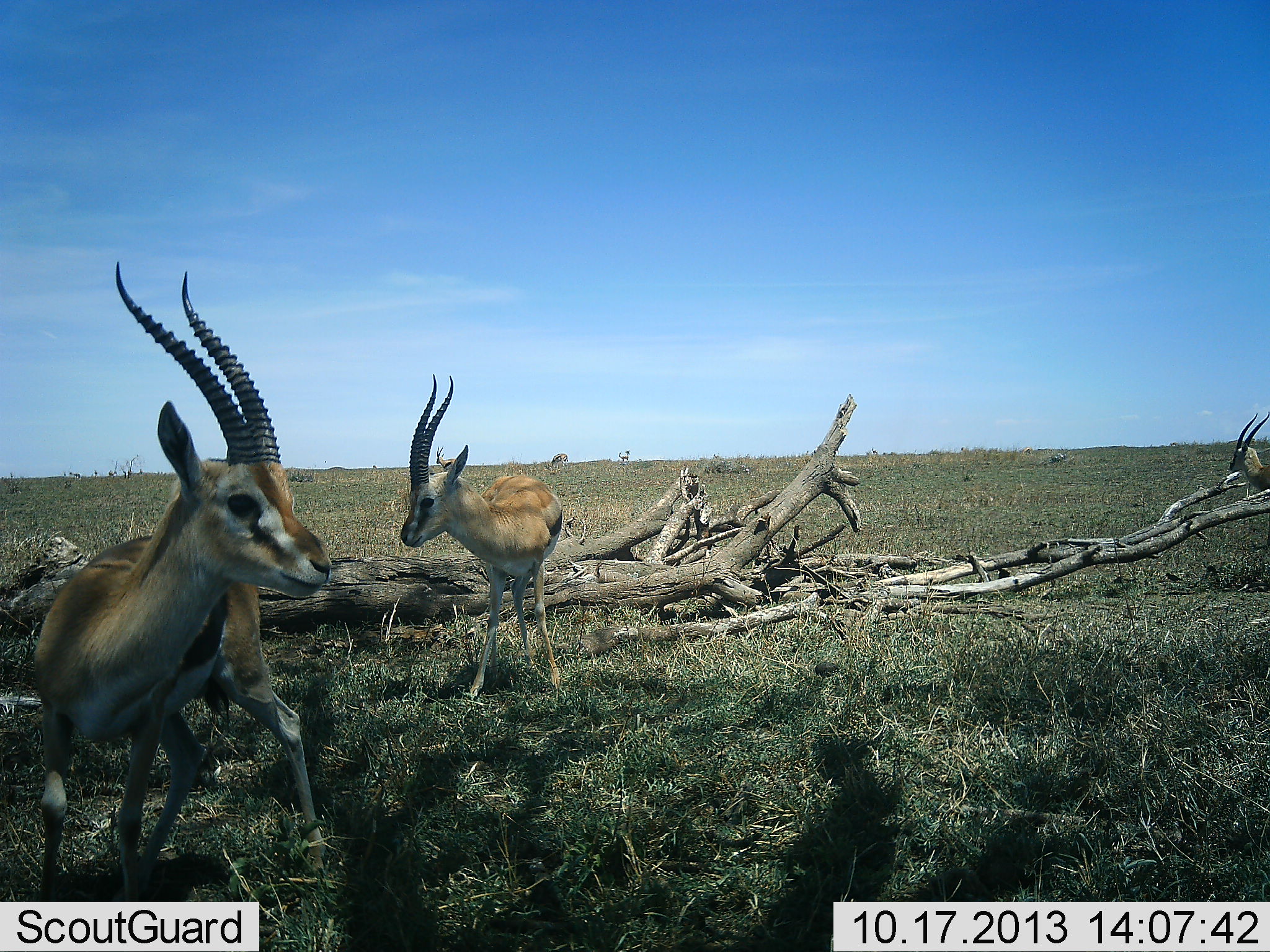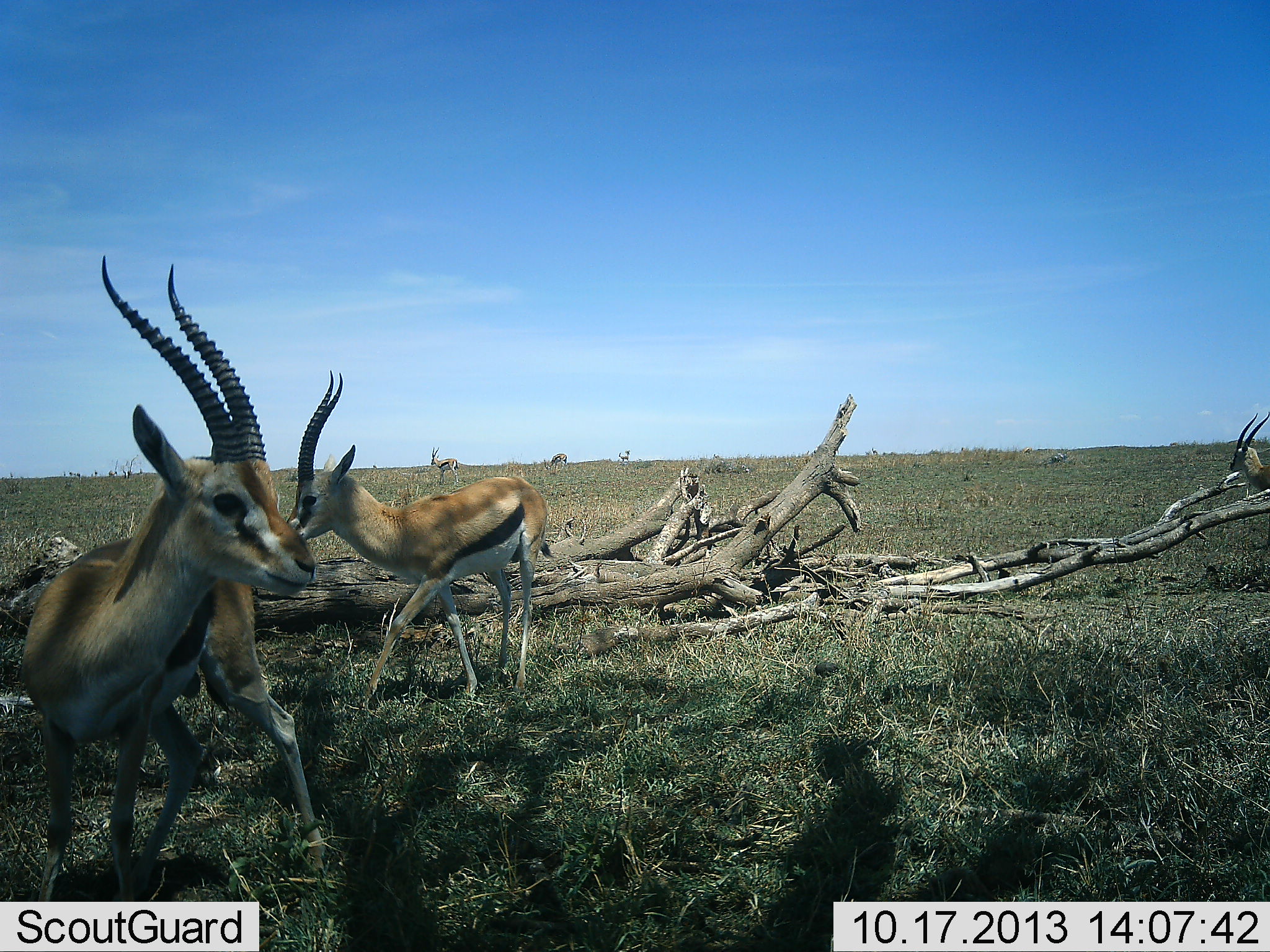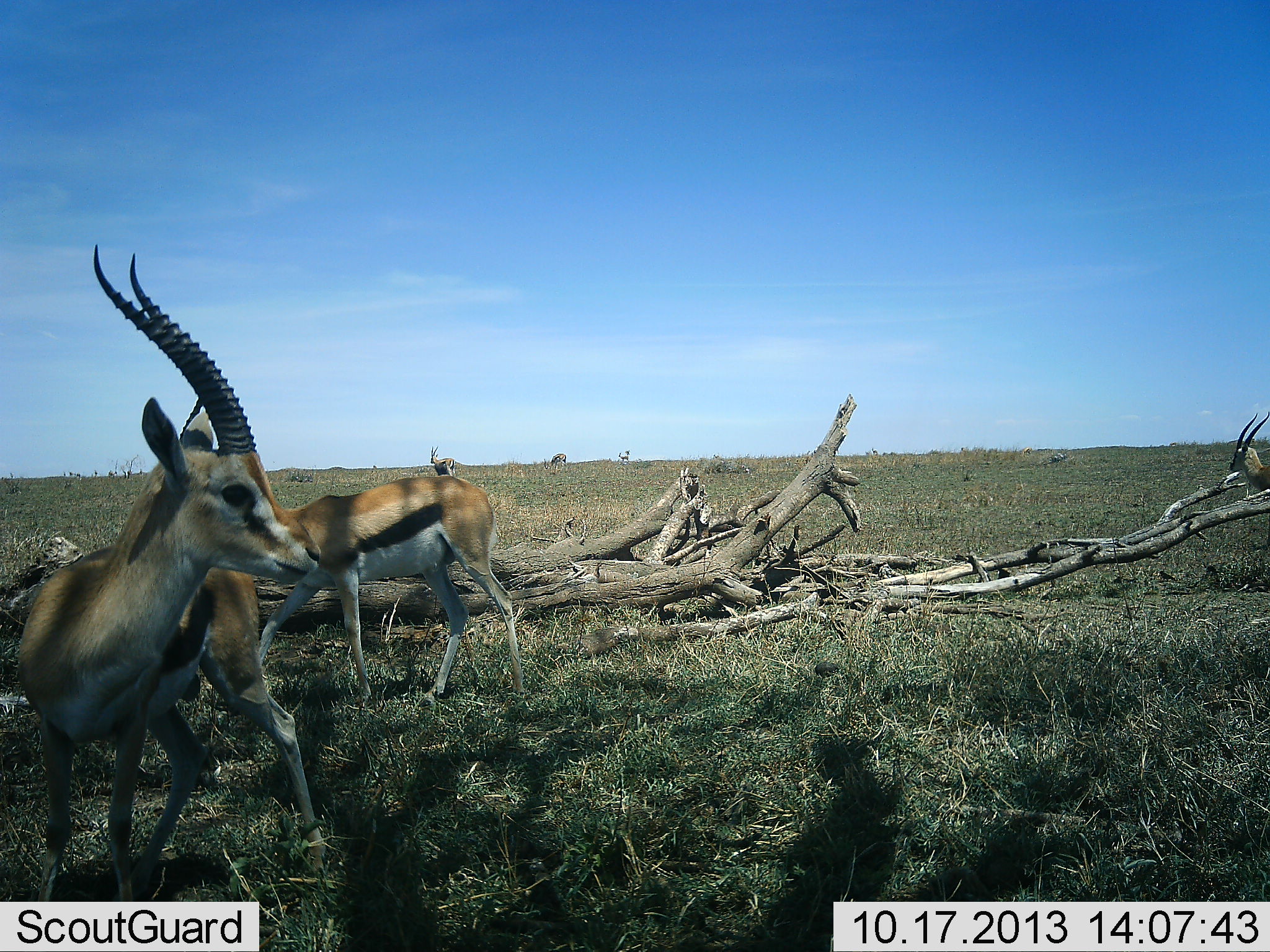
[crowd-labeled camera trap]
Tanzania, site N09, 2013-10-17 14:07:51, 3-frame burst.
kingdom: Animalia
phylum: Chordata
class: Mammalia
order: Artiodactyla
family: Bovidae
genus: Eudorcas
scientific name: Eudorcas thomsonii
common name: thomson's gazelle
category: gazellethomsons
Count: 3.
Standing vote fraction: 67%.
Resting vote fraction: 0%.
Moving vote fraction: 56%.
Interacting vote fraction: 4%.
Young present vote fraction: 0%.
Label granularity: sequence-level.